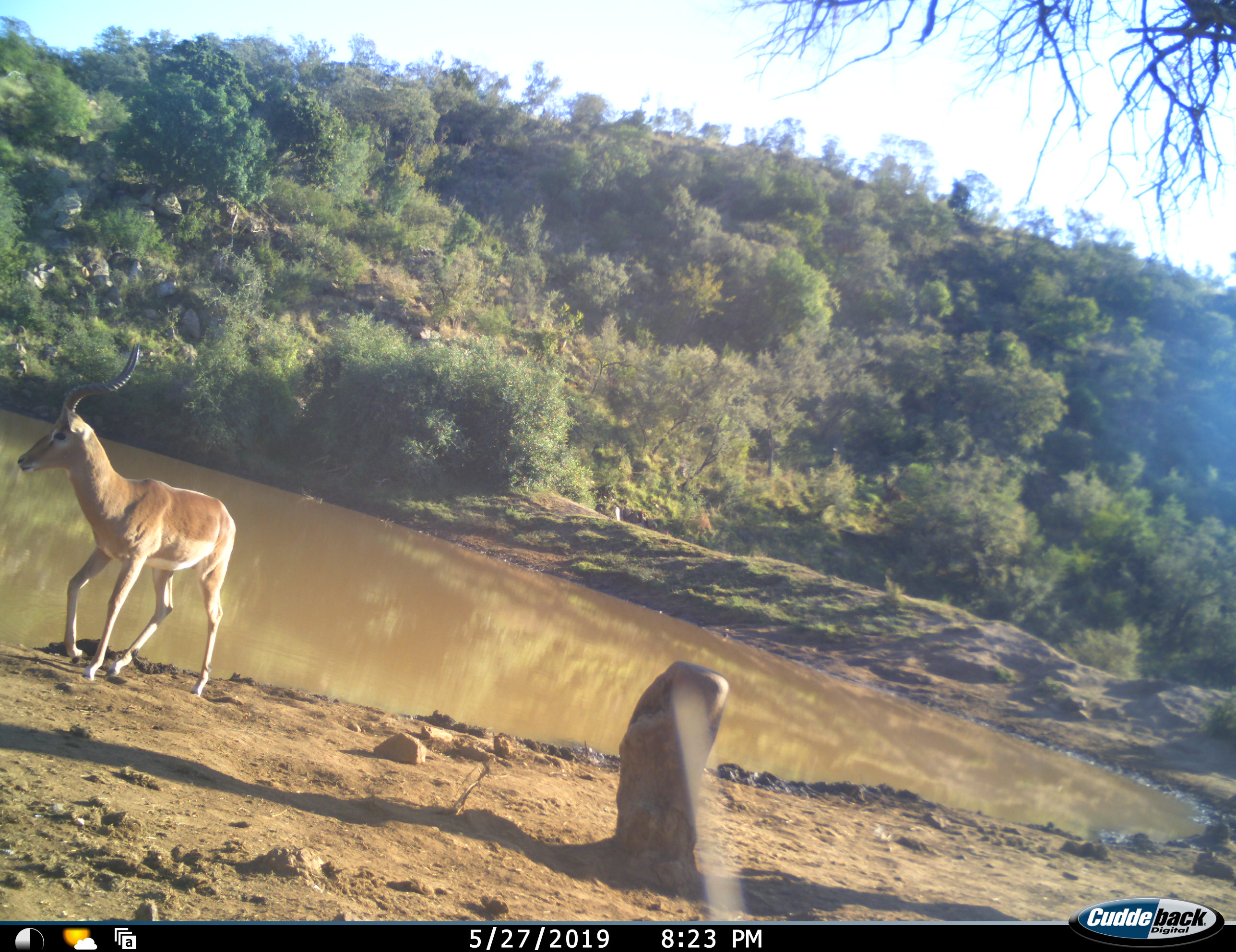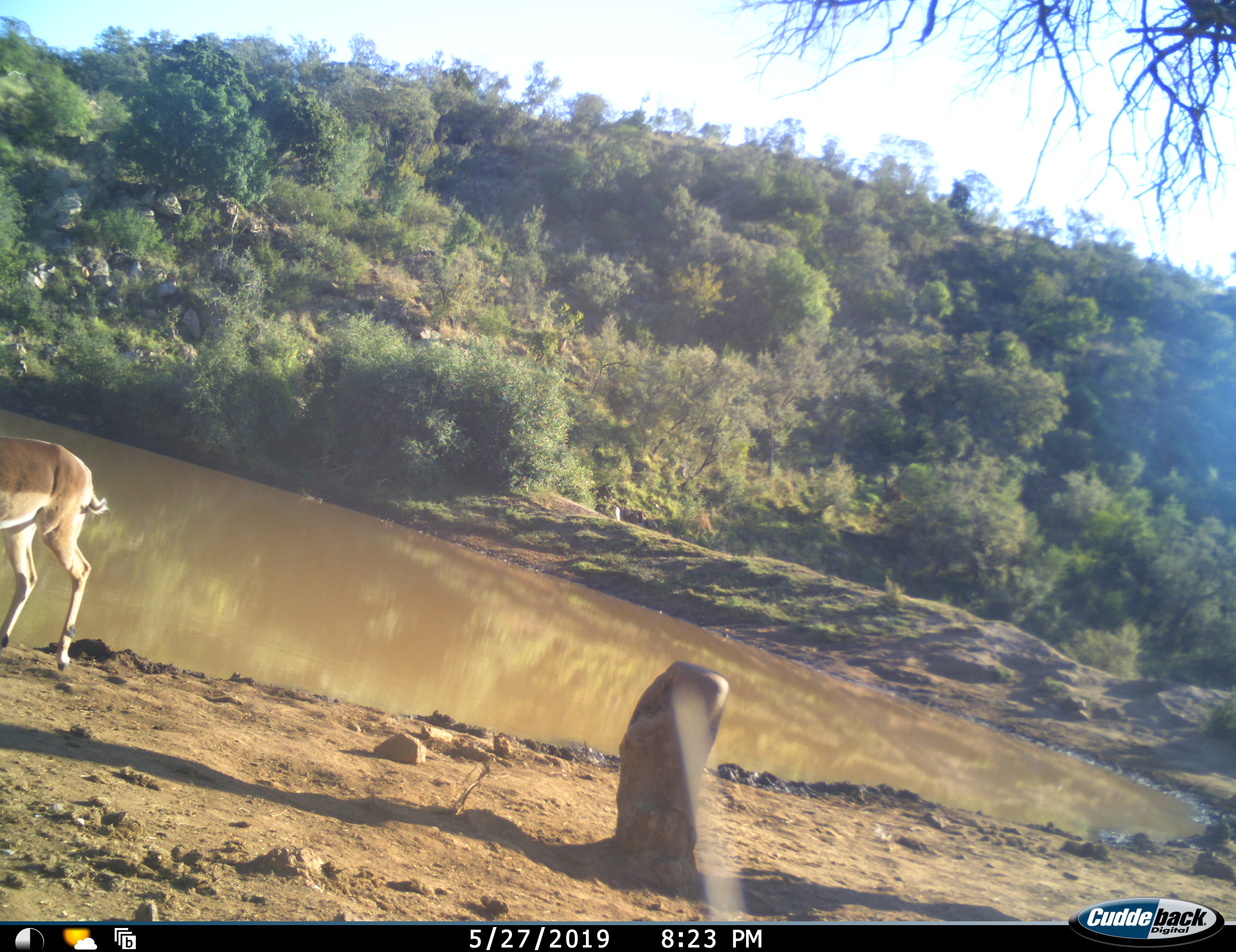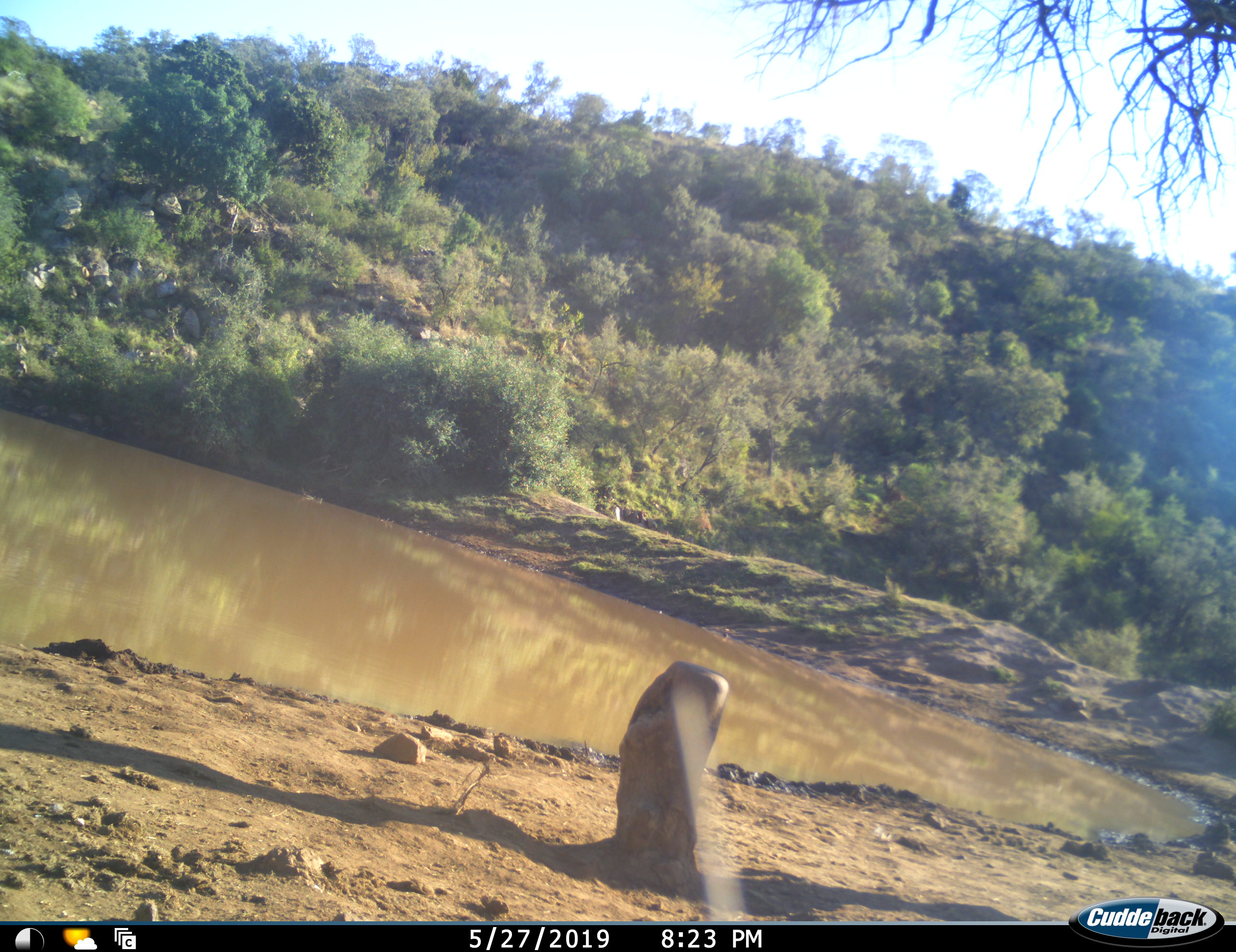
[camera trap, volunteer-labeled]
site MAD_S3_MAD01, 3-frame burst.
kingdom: Animalia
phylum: Chordata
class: Mammalia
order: Artiodactyla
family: Bovidae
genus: Aepyceros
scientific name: Aepyceros melampus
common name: impala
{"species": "impala (Aepyceros melampus)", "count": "1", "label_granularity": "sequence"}